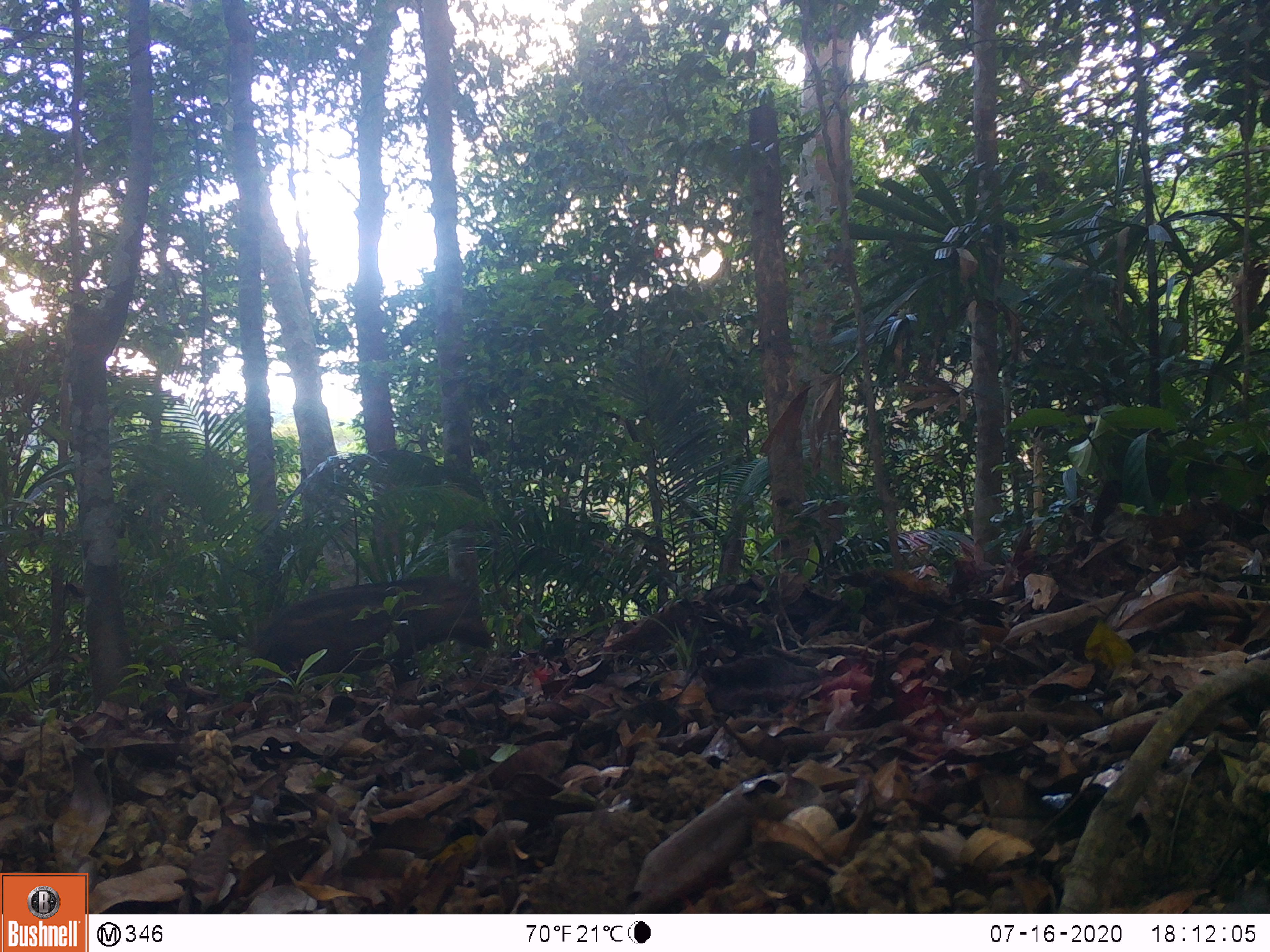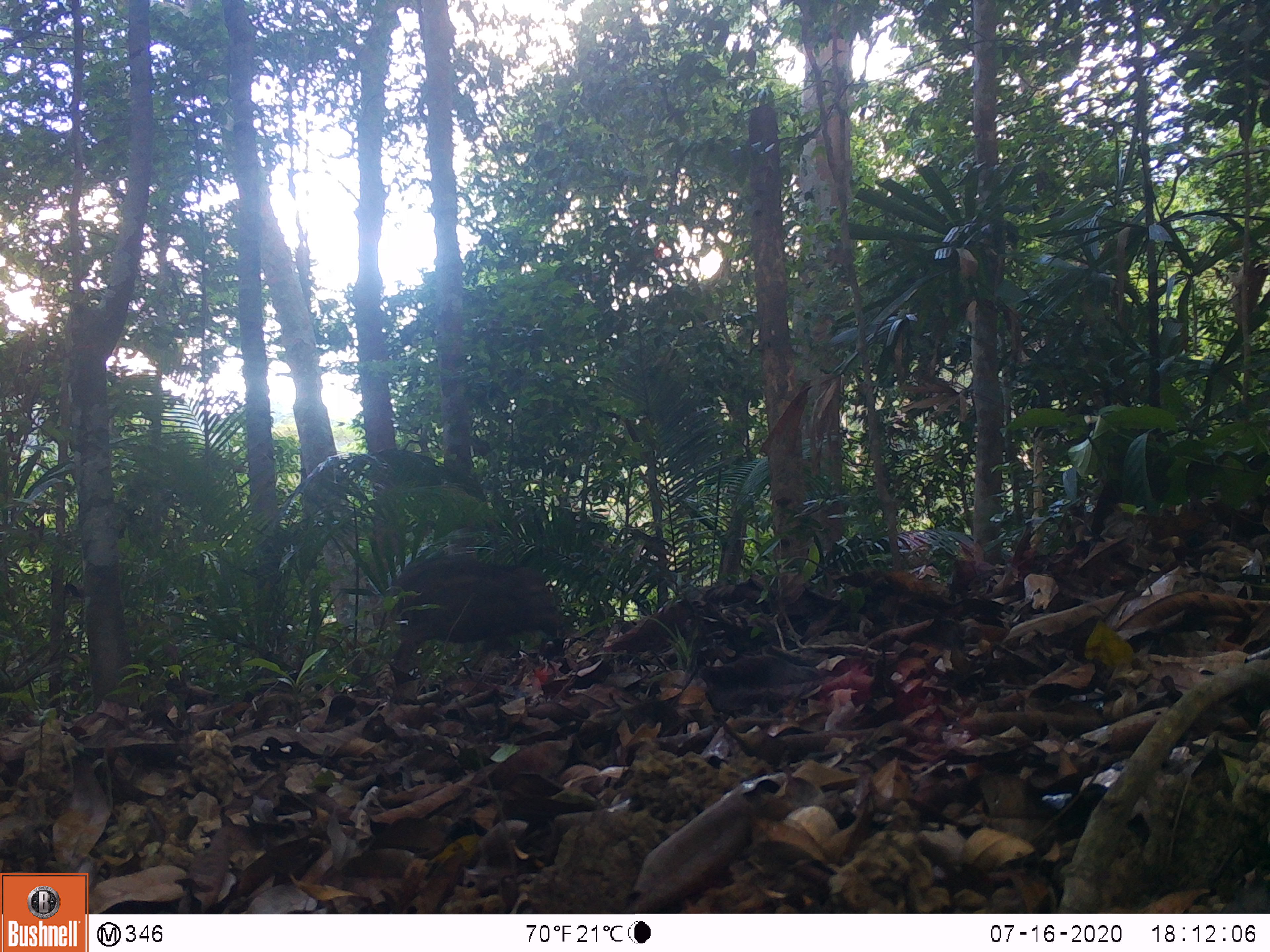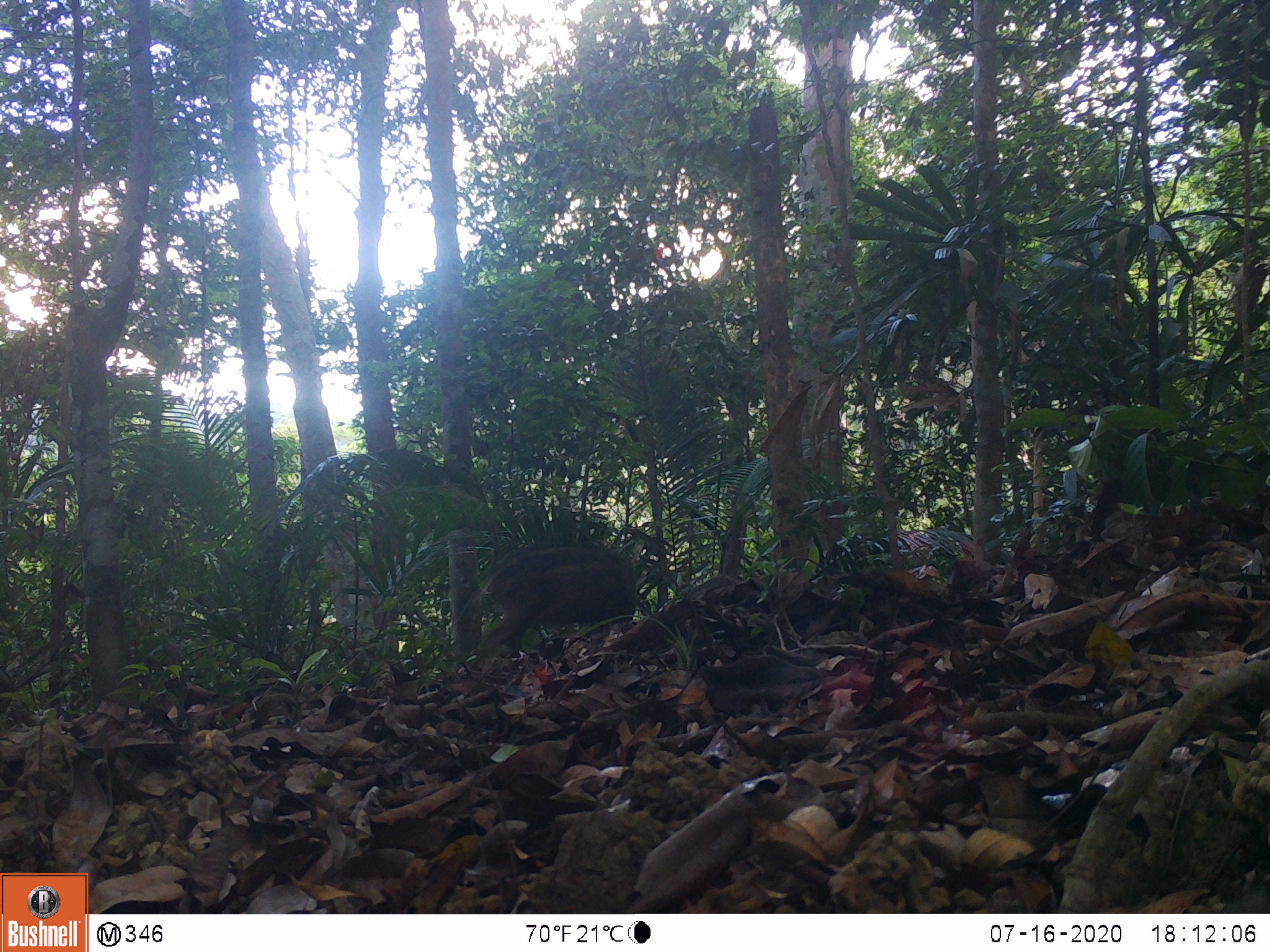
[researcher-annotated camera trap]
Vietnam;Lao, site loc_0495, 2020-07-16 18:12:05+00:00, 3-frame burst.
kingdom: Animalia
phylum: Chordata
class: Mammalia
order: Artiodactyla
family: Suidae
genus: Sus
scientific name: Sus scrofa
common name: eurasian wild pig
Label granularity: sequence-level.